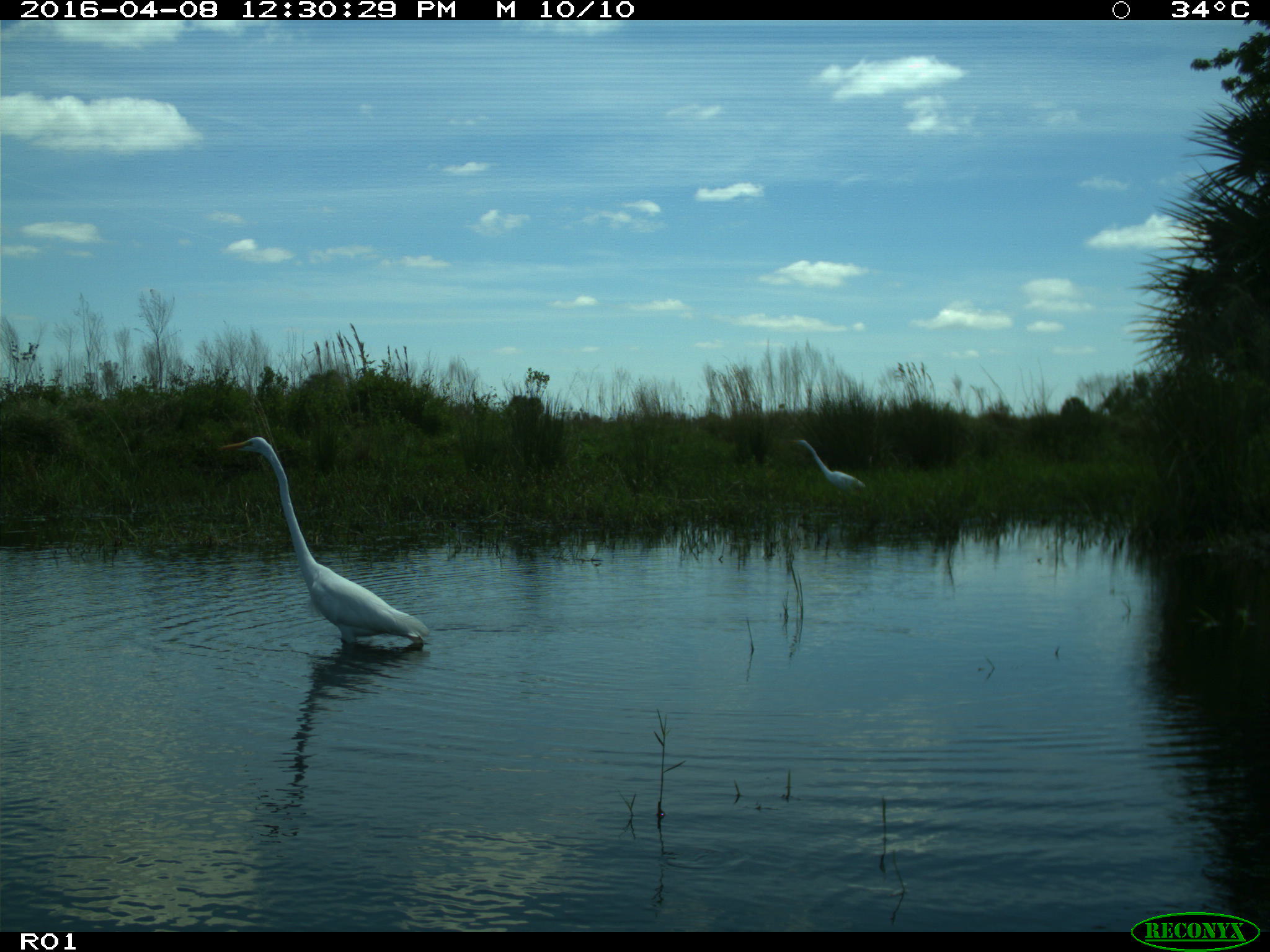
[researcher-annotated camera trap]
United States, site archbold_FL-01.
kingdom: Animalia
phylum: Chordata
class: Aves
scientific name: Aves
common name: birds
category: unidentified bird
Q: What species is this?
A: Unidentified bird (birds) (Aves).